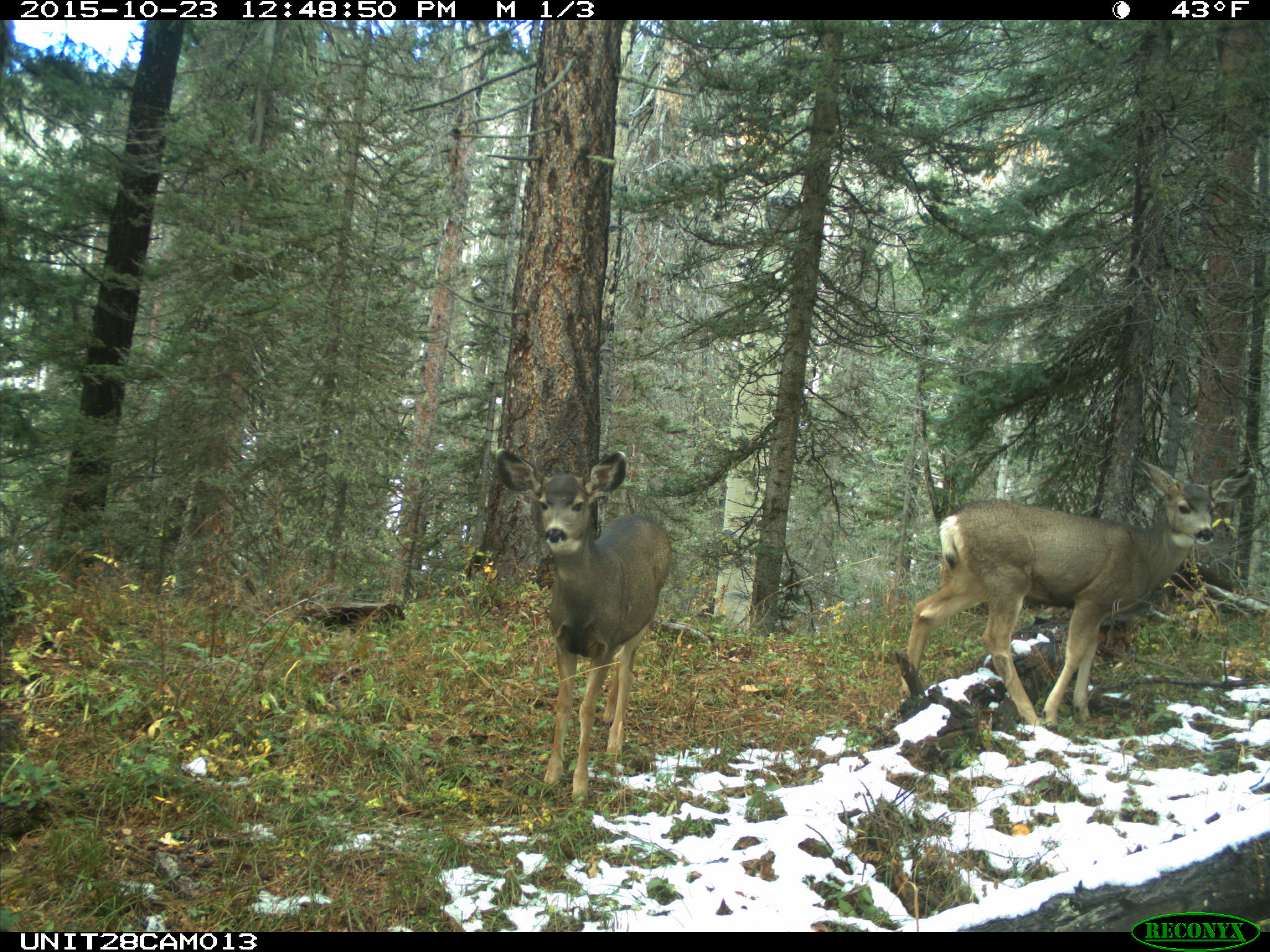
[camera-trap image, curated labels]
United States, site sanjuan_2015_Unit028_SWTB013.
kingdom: Animalia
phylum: Chordata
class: Mammalia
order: Artiodactyla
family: Cervidae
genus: Odocoileus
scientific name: Odocoileus hemionus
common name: mule deer